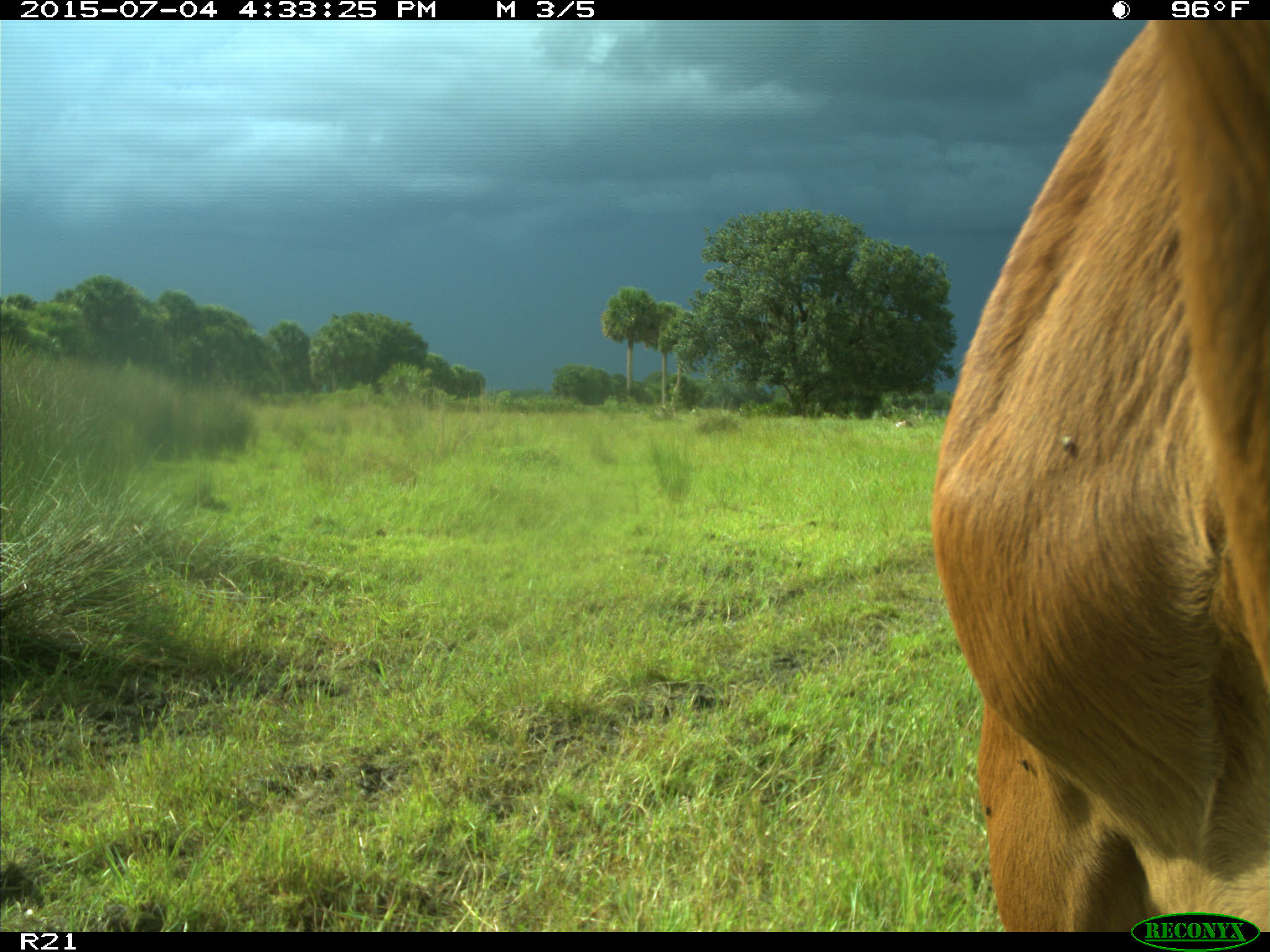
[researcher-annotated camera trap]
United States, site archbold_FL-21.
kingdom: Animalia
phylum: Chordata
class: Mammalia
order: Artiodactyla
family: Bovidae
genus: Bos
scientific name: Bos taurus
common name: domestic cow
Bos taurus (domestic cow).